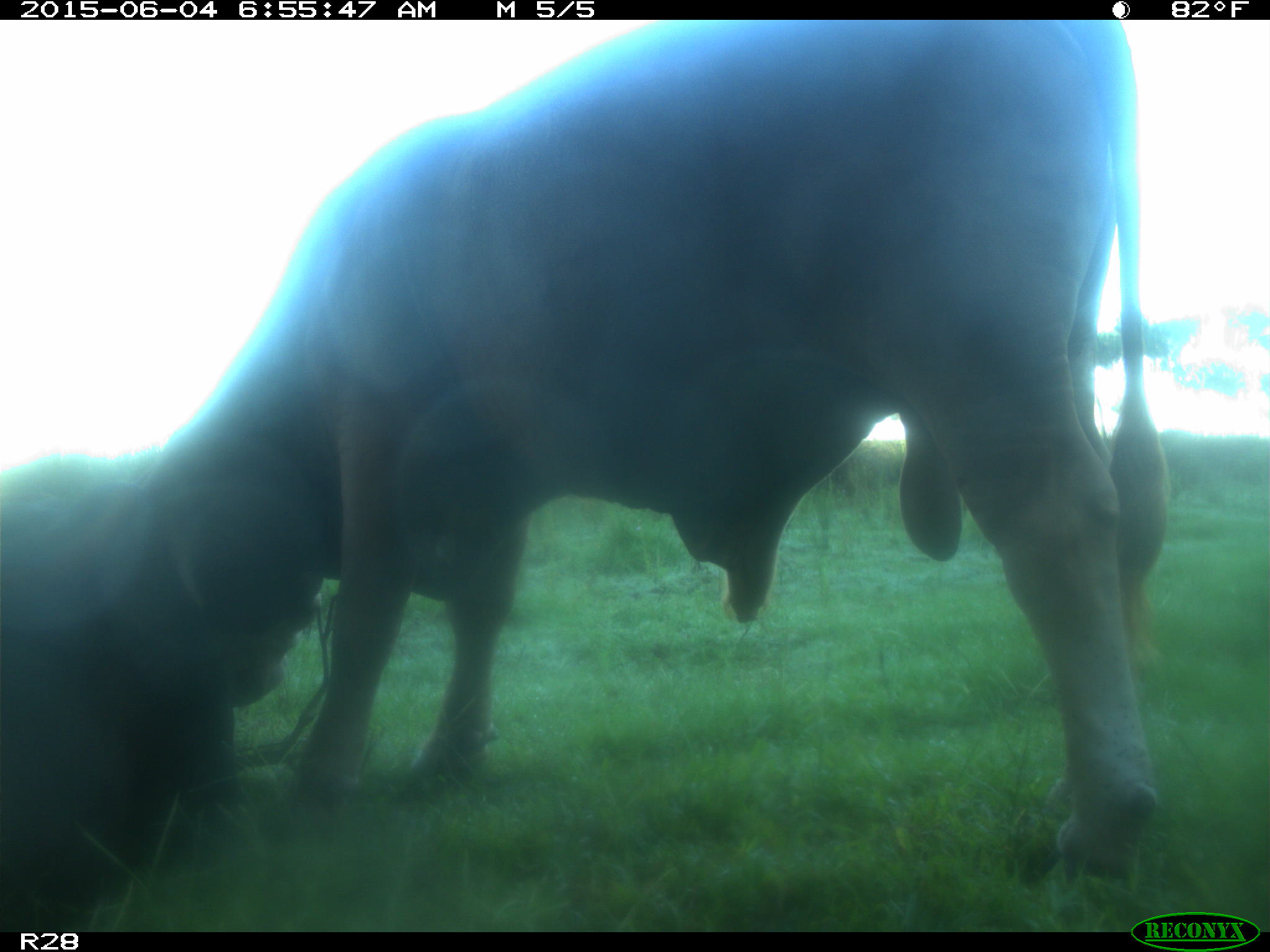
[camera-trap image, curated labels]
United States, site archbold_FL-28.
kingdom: Animalia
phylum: Chordata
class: Mammalia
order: Artiodactyla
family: Bovidae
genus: Bos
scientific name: Bos taurus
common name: domestic cow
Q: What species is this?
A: Bos taurus (domestic cow).